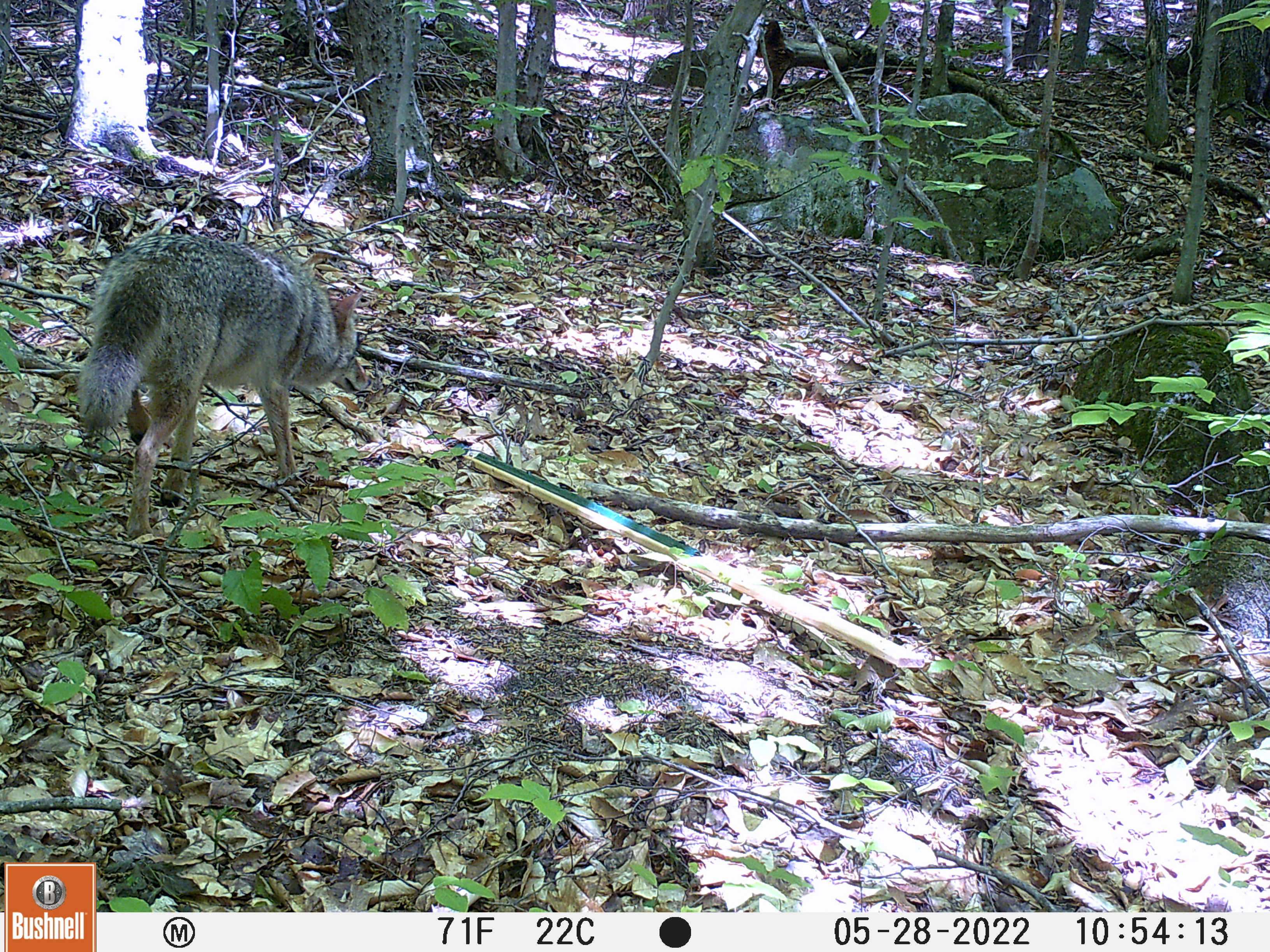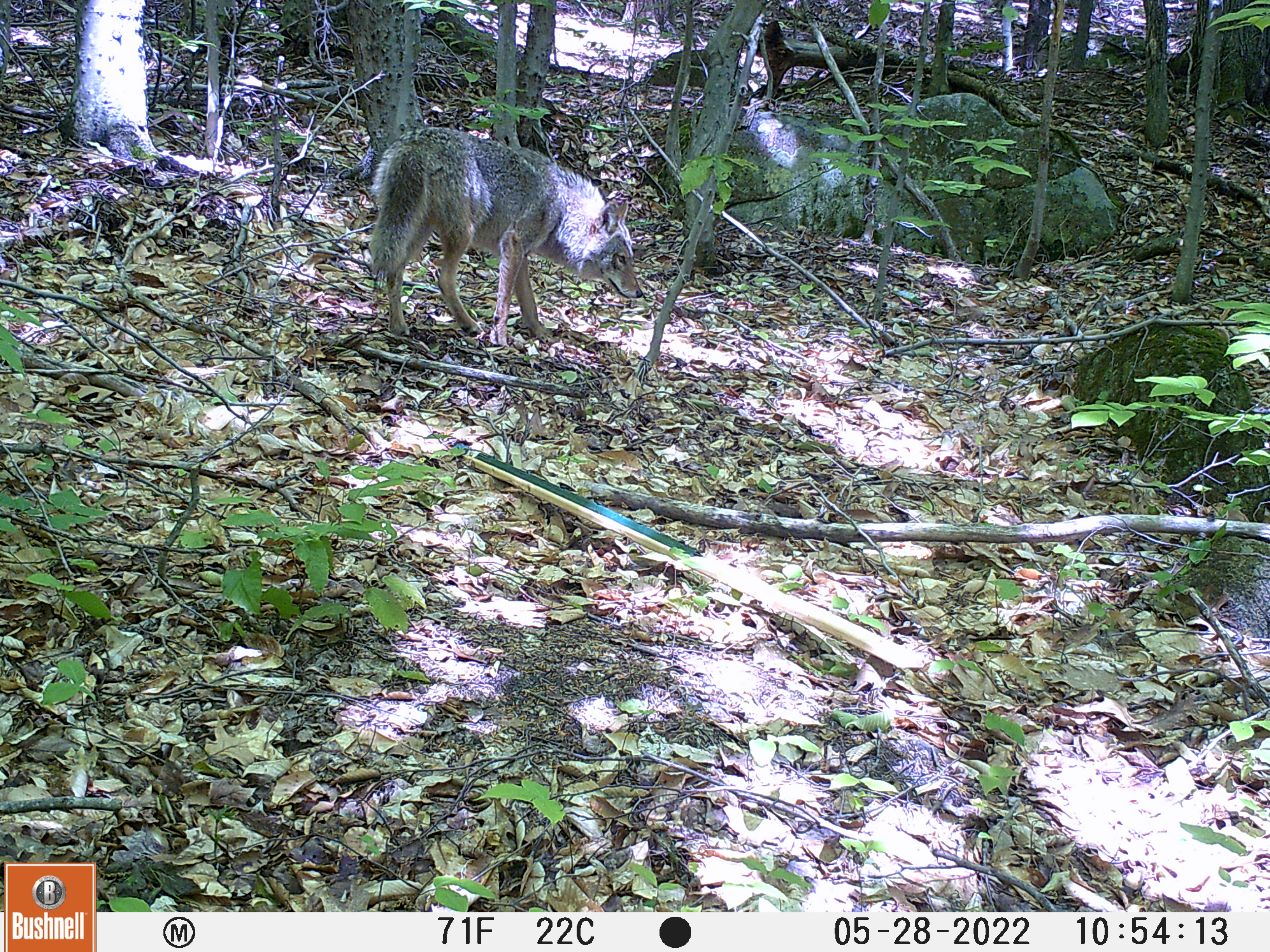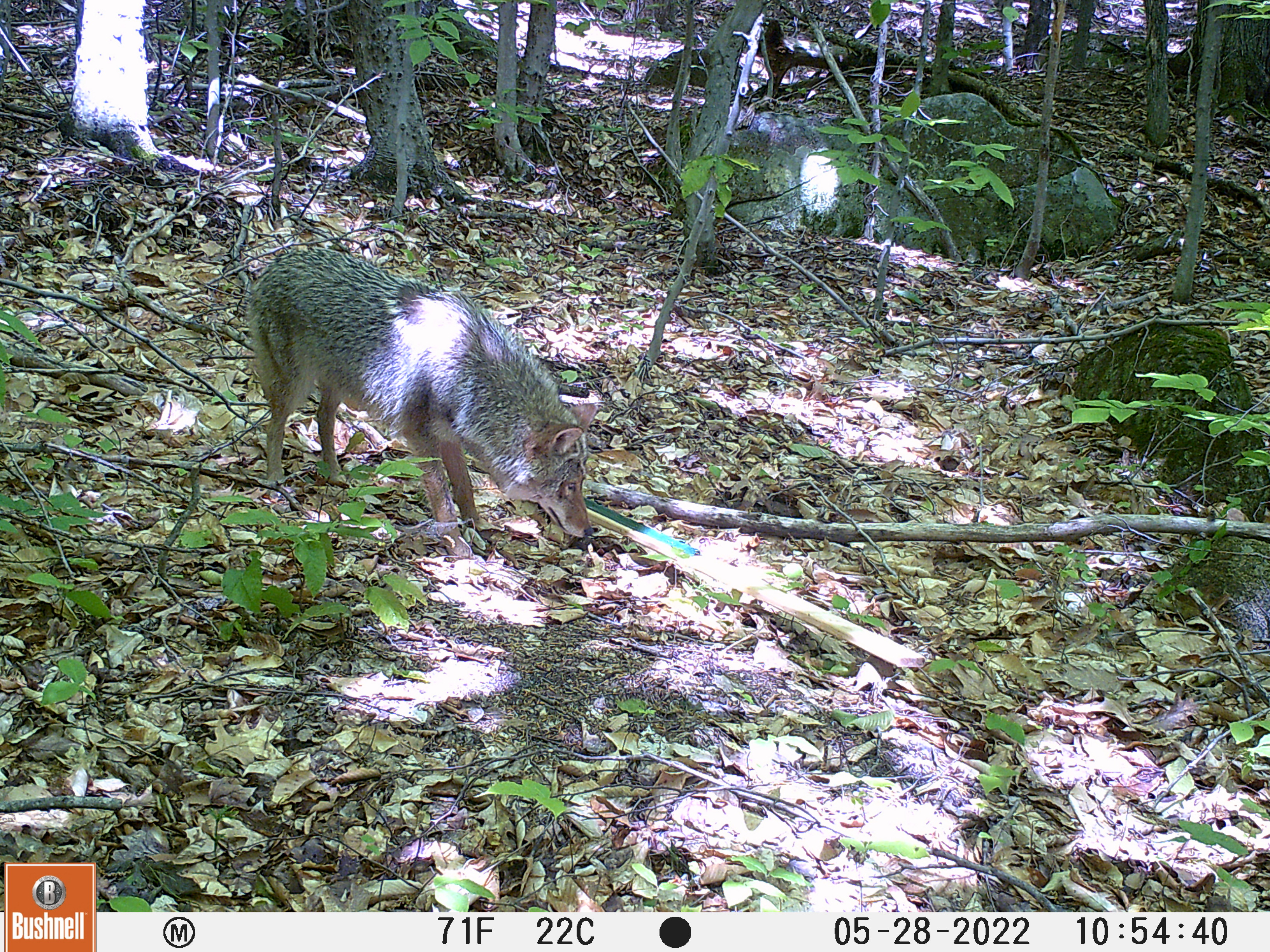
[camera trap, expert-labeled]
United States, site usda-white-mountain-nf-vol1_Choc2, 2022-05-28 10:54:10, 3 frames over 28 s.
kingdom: Animalia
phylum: Chordata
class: Mammalia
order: Carnivora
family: Canidae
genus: Canis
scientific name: Canis latrans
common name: coyote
Coyote (Canis latrans).